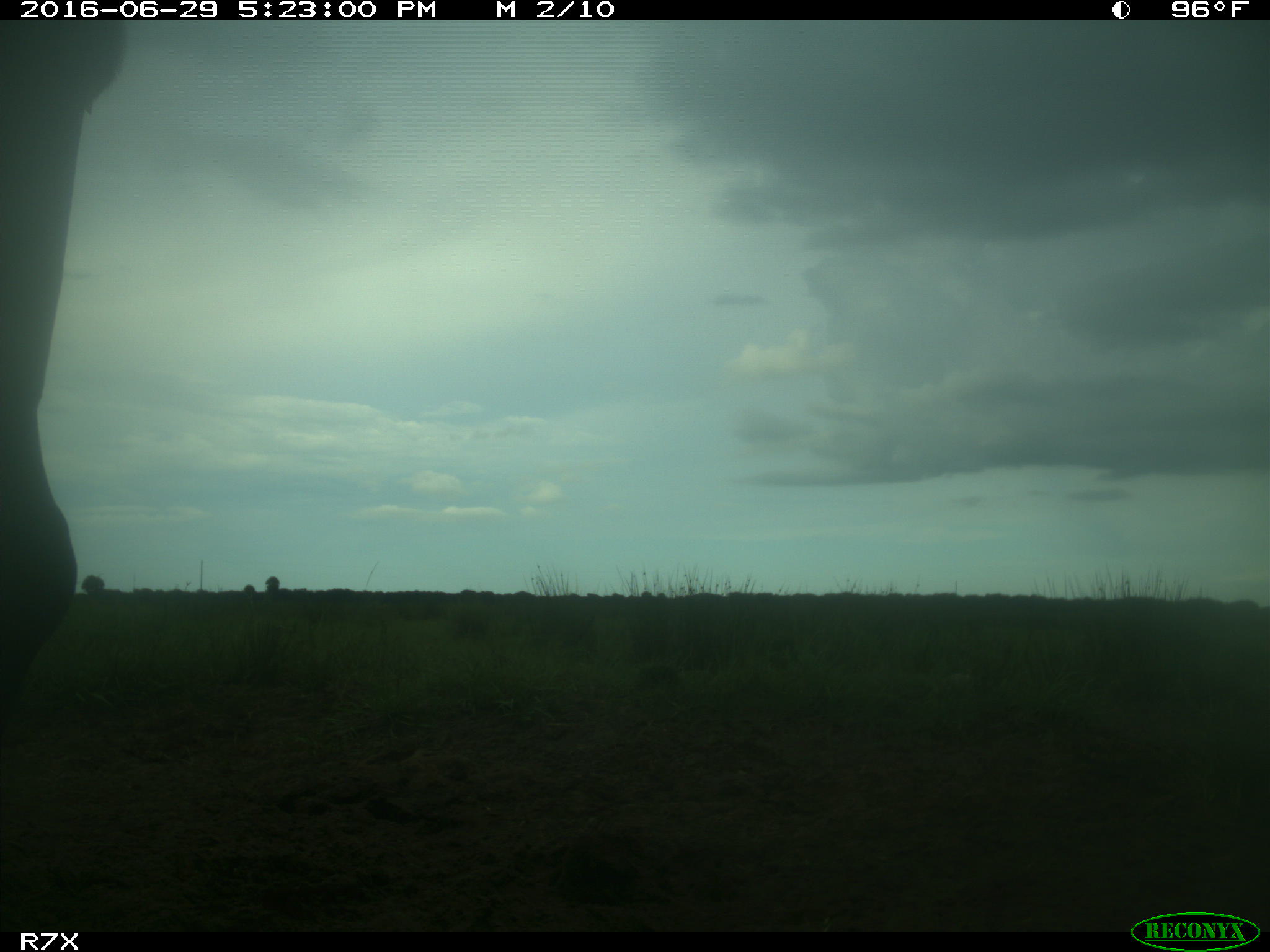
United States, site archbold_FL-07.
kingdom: Animalia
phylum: Chordata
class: Mammalia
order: Artiodactyla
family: Bovidae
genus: Bos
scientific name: Bos taurus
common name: domestic cow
Bos taurus (domestic cow).